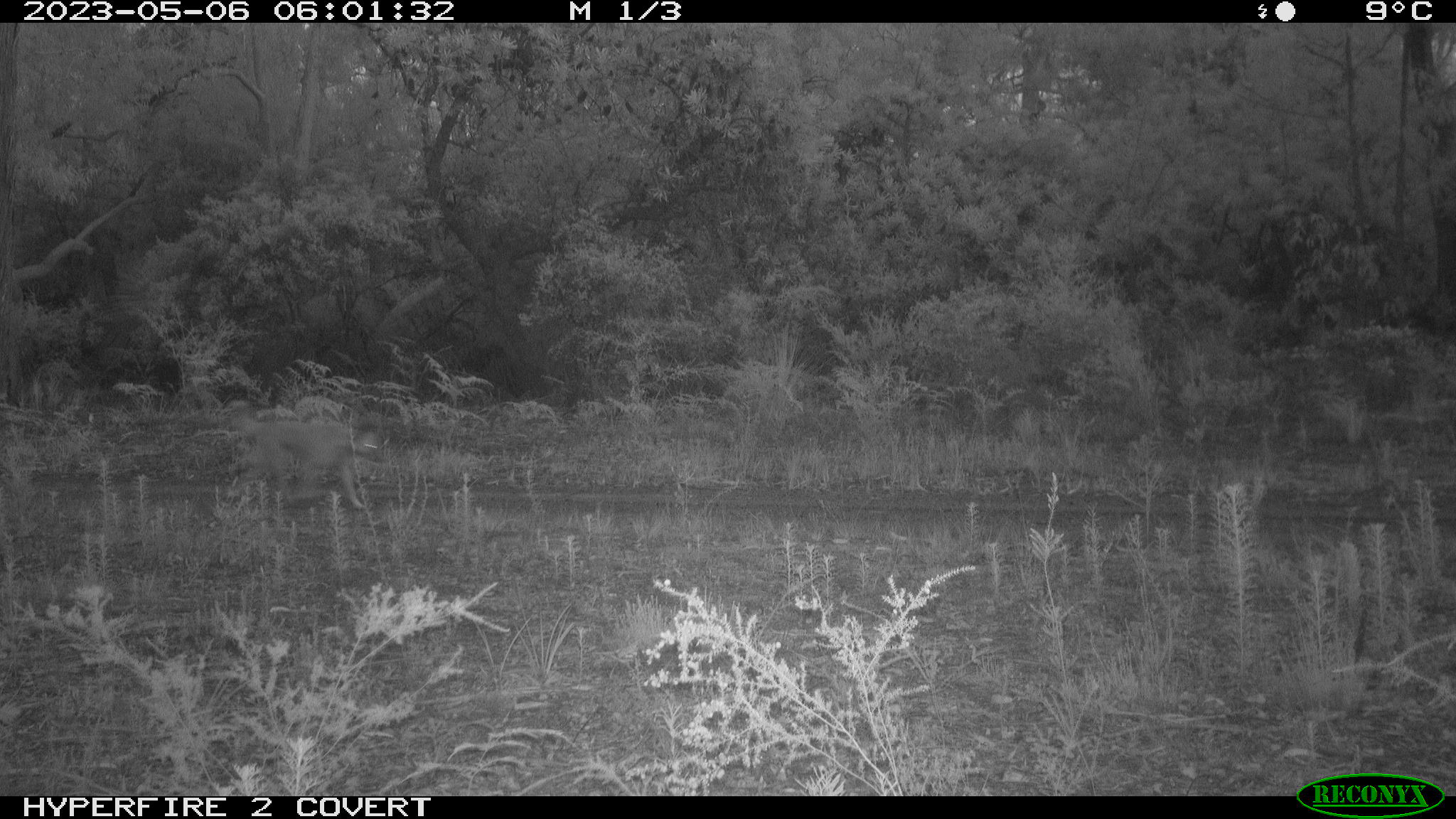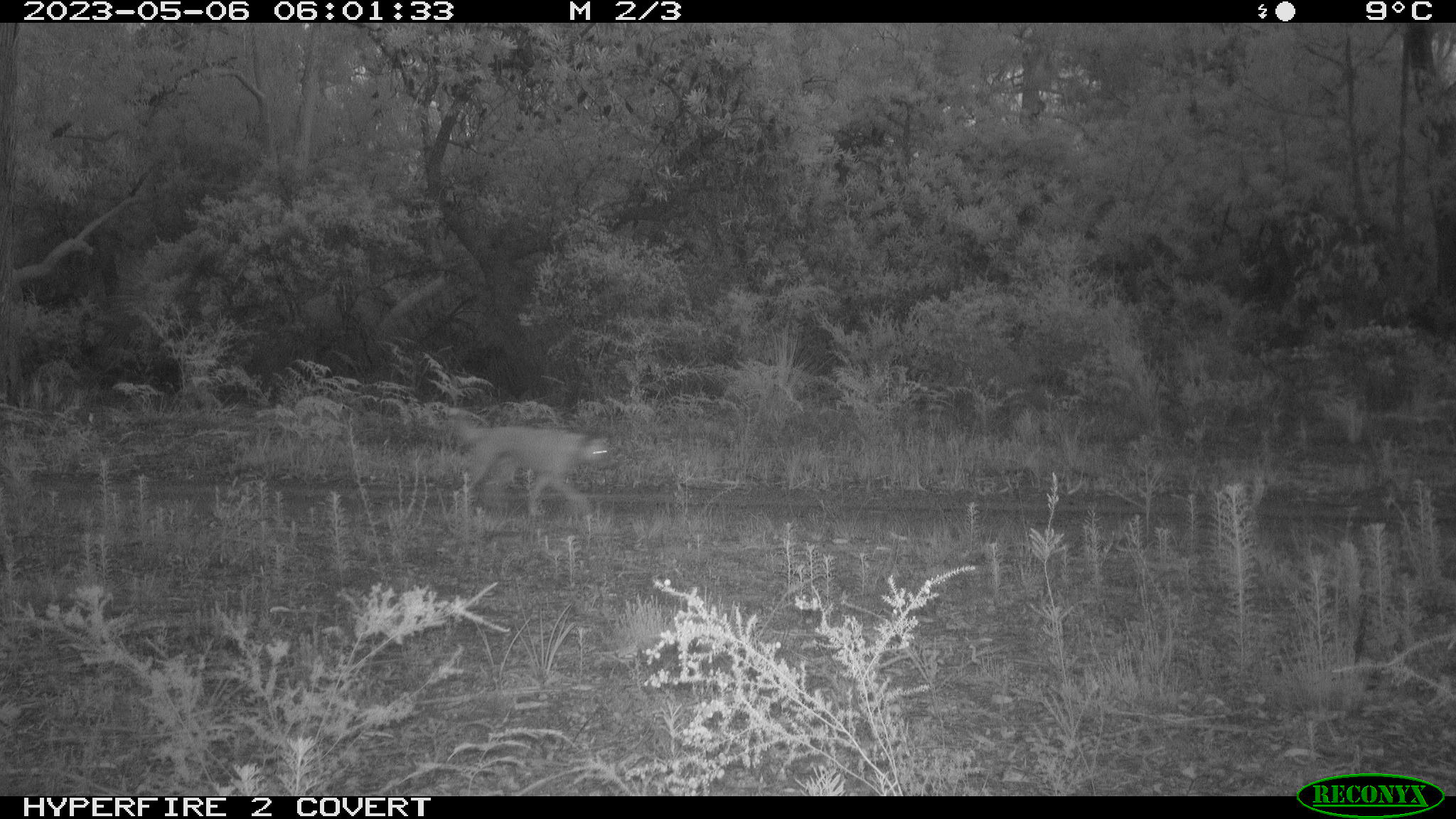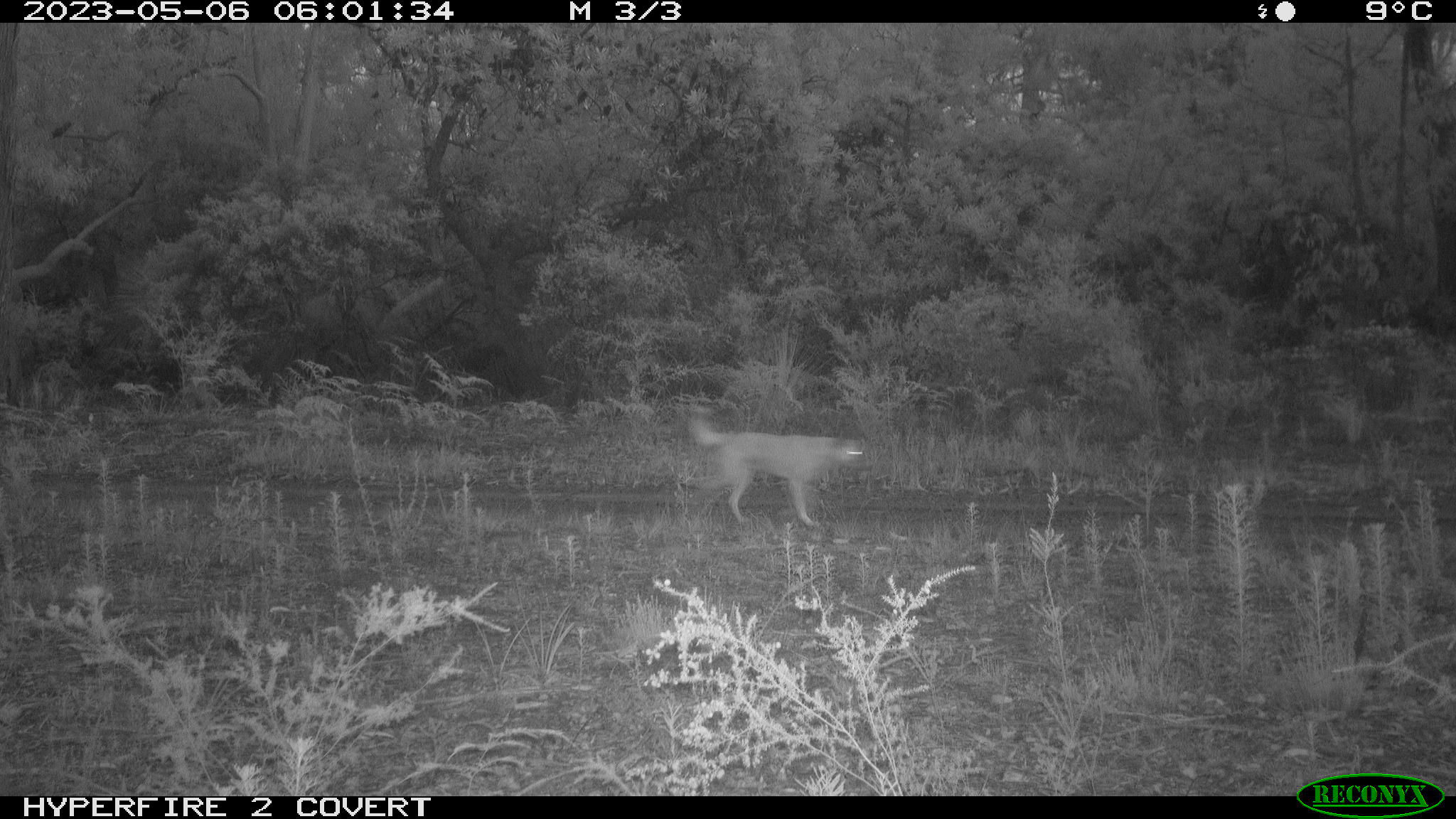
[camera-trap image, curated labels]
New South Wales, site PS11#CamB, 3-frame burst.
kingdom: Animalia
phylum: Chordata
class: Mammalia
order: Carnivora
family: Canidae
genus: Canis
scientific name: Canis familiaris dingo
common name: dingo